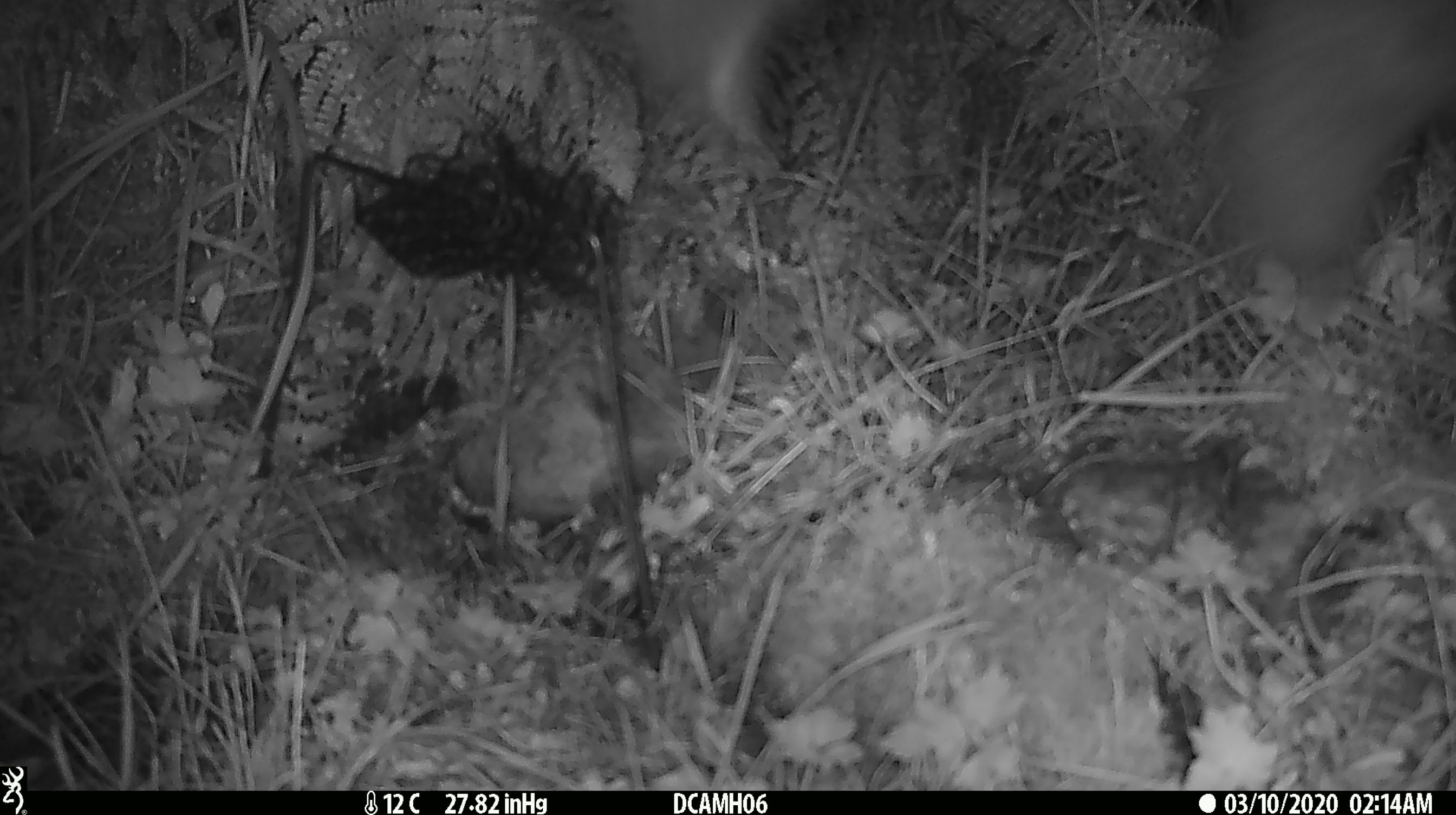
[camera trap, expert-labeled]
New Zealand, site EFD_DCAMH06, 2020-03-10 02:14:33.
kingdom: Animalia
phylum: Chordata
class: Mammalia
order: Diprotodontia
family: Phalangeridae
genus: Trichosurus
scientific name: Trichosurus vulpecula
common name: common brushtail possum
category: possum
Possum (common brushtail possum) (Trichosurus vulpecula).